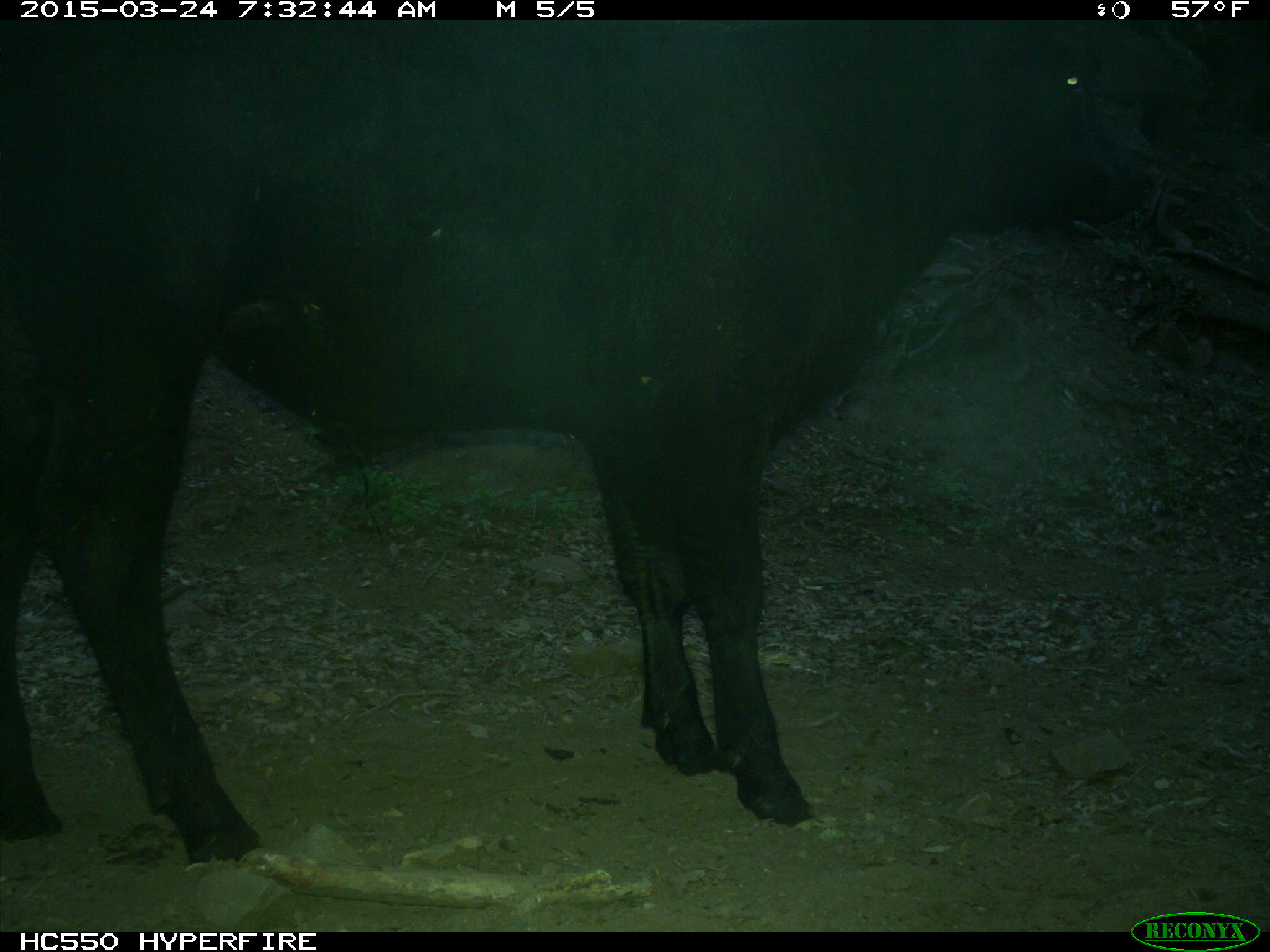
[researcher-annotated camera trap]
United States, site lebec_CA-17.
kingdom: Animalia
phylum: Chordata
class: Mammalia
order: Artiodactyla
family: Bovidae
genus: Bos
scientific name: Bos taurus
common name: domestic cow